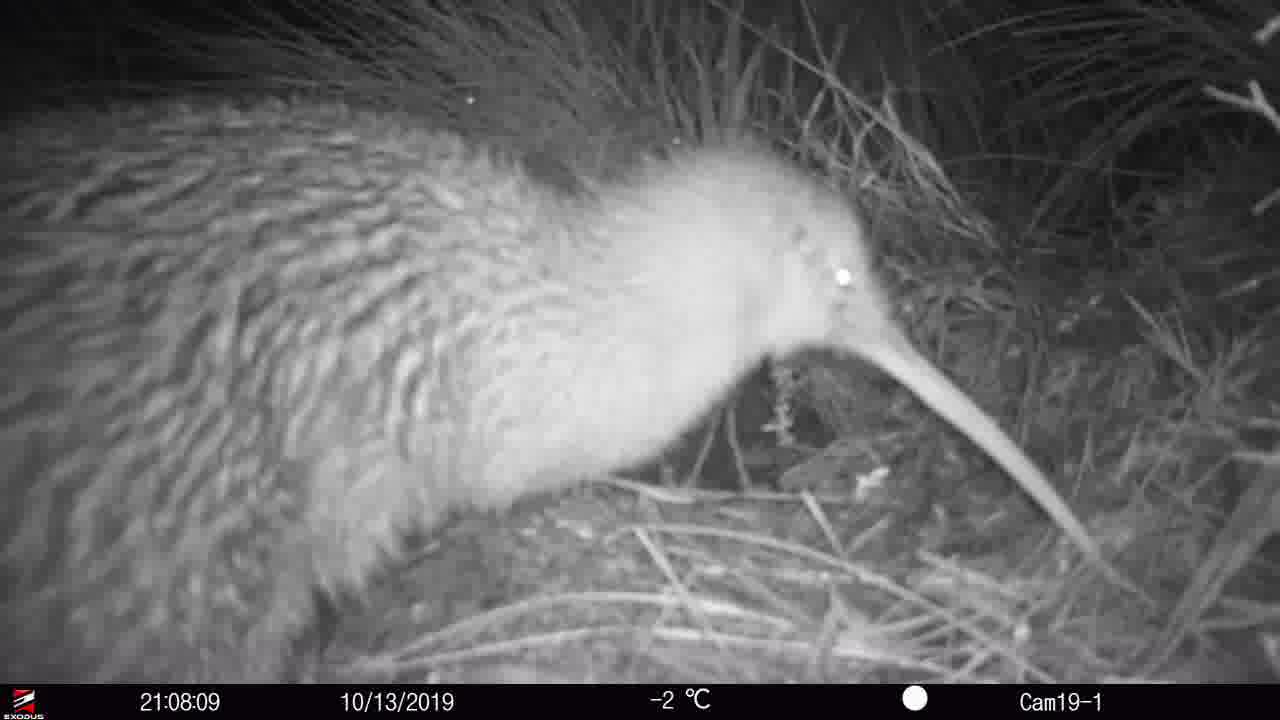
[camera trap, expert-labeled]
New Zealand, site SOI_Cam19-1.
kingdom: Animalia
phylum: Chordata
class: Aves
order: Apterygiformes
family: Apterygidae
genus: Apteryx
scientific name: Apteryx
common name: kiwi